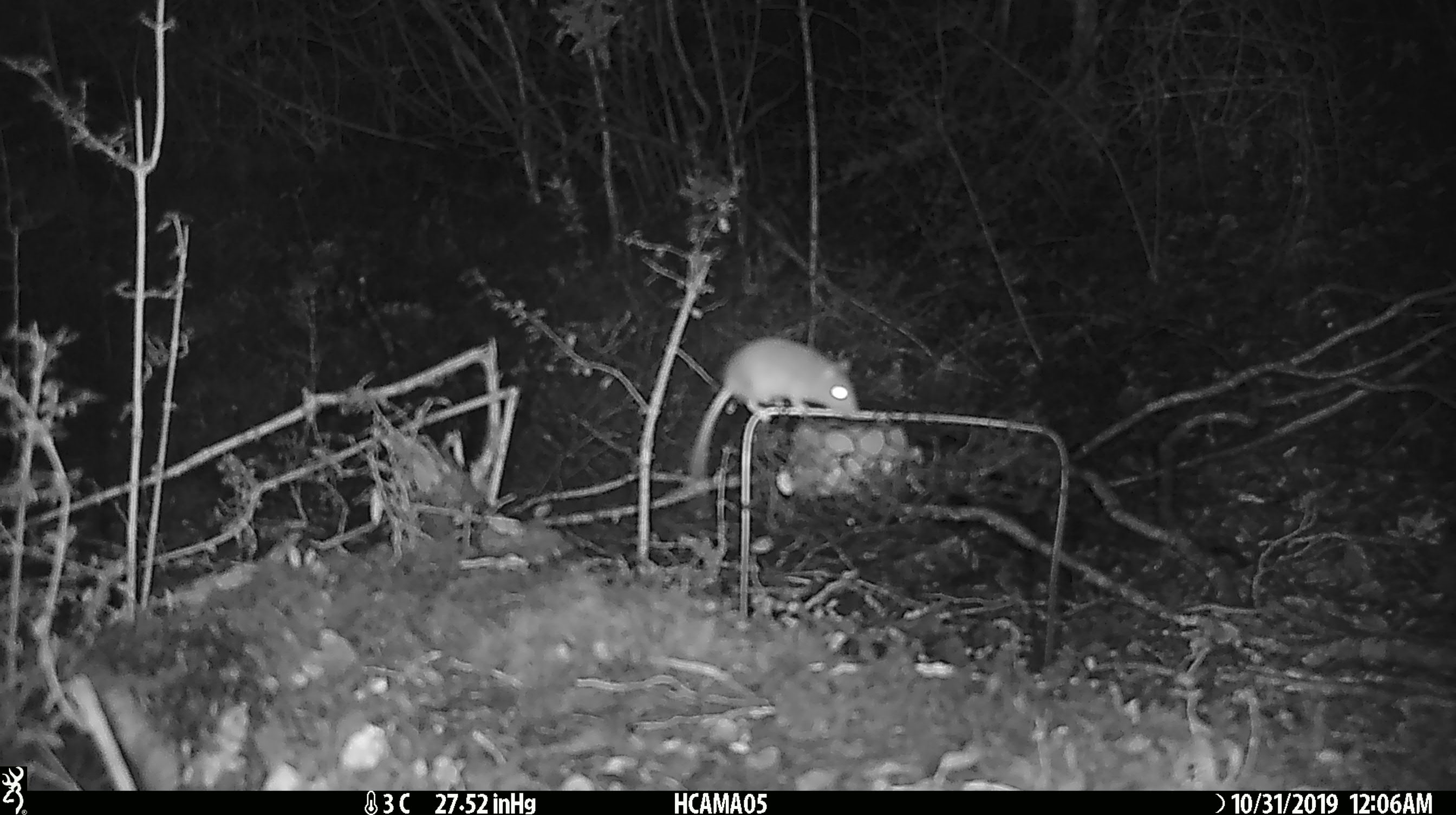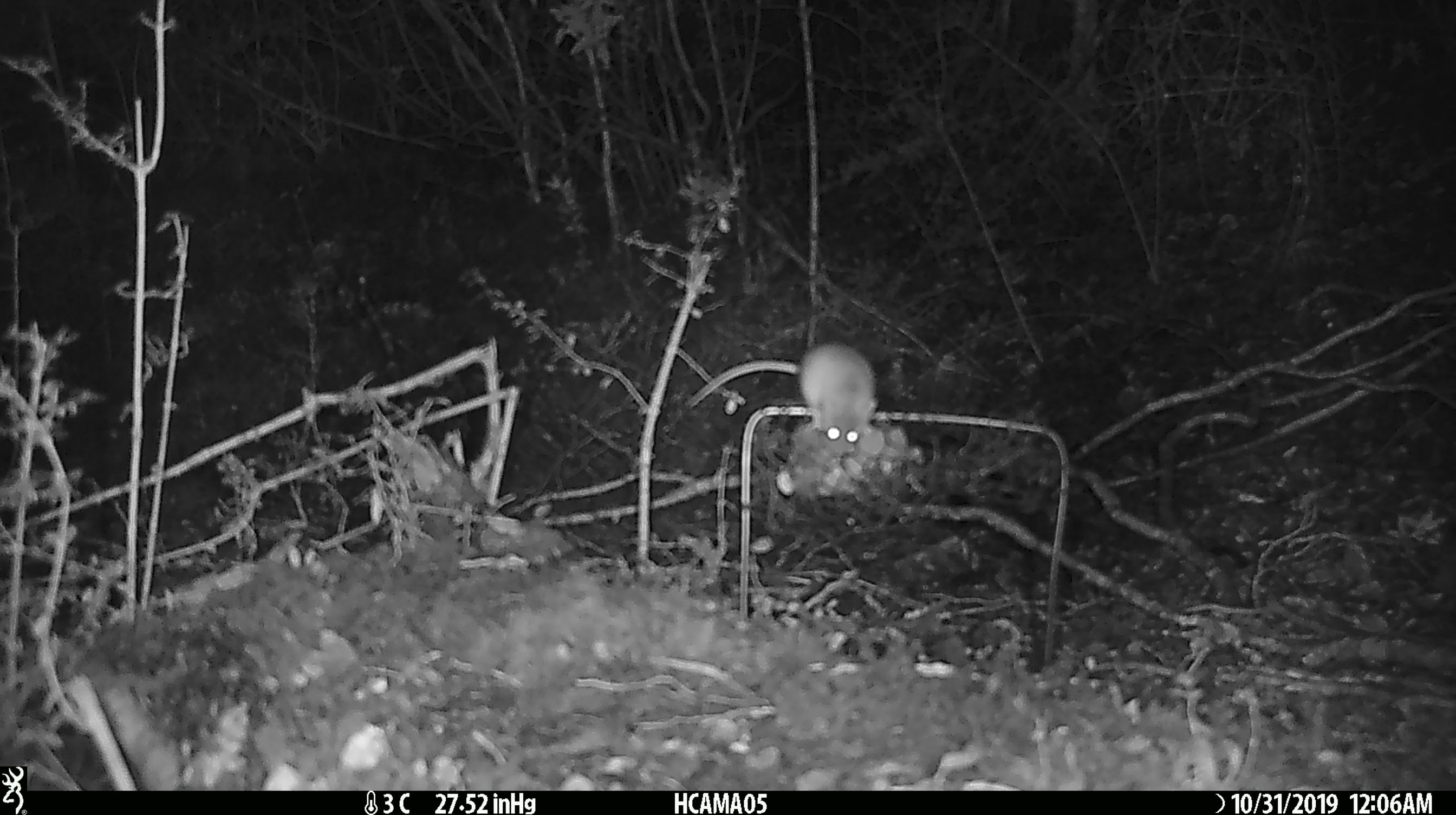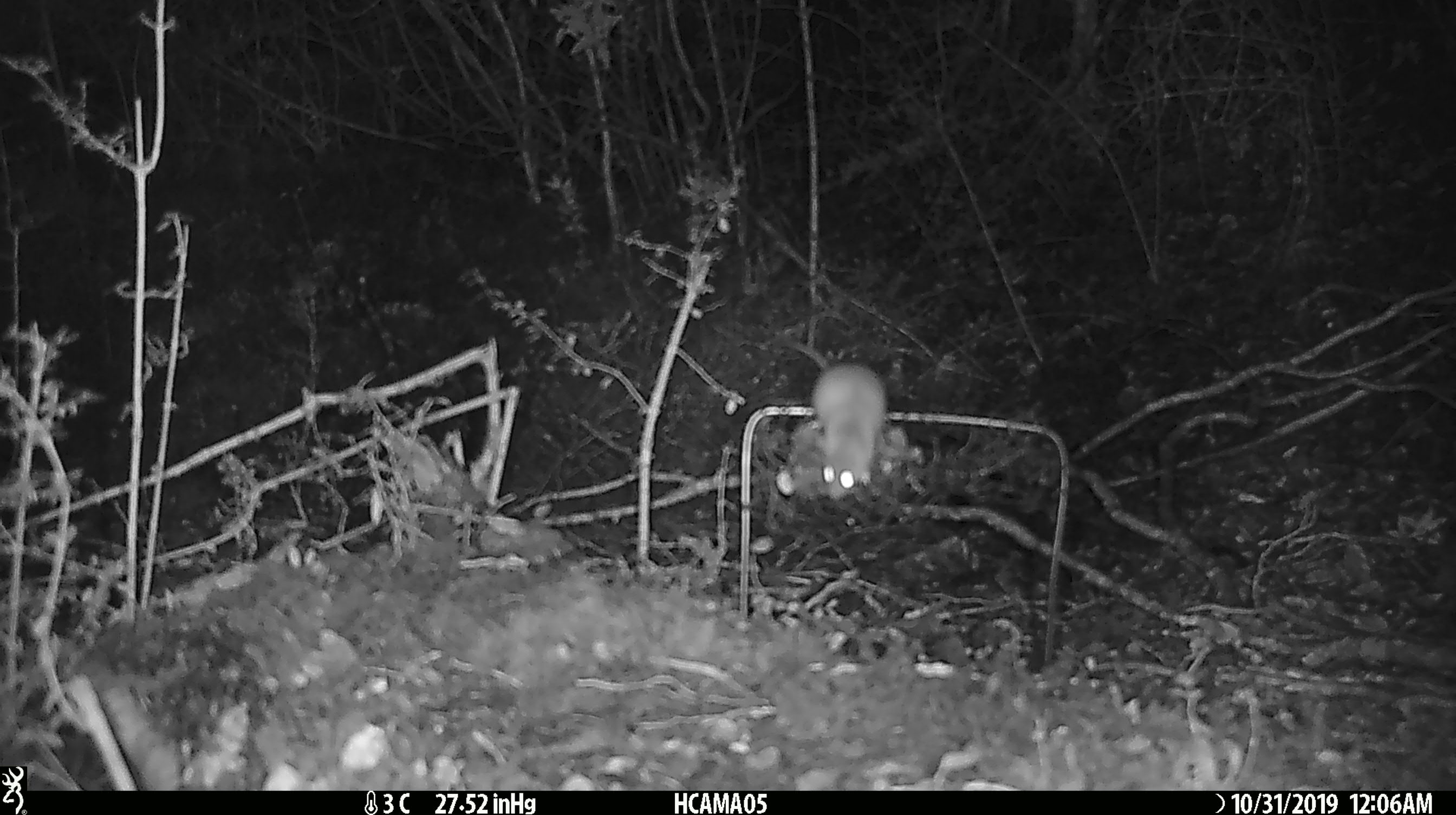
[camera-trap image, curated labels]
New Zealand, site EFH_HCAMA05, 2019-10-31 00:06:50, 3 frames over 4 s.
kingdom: Animalia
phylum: Chordata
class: Mammalia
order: Rodentia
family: Muridae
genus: Mus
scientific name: Mus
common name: mouse